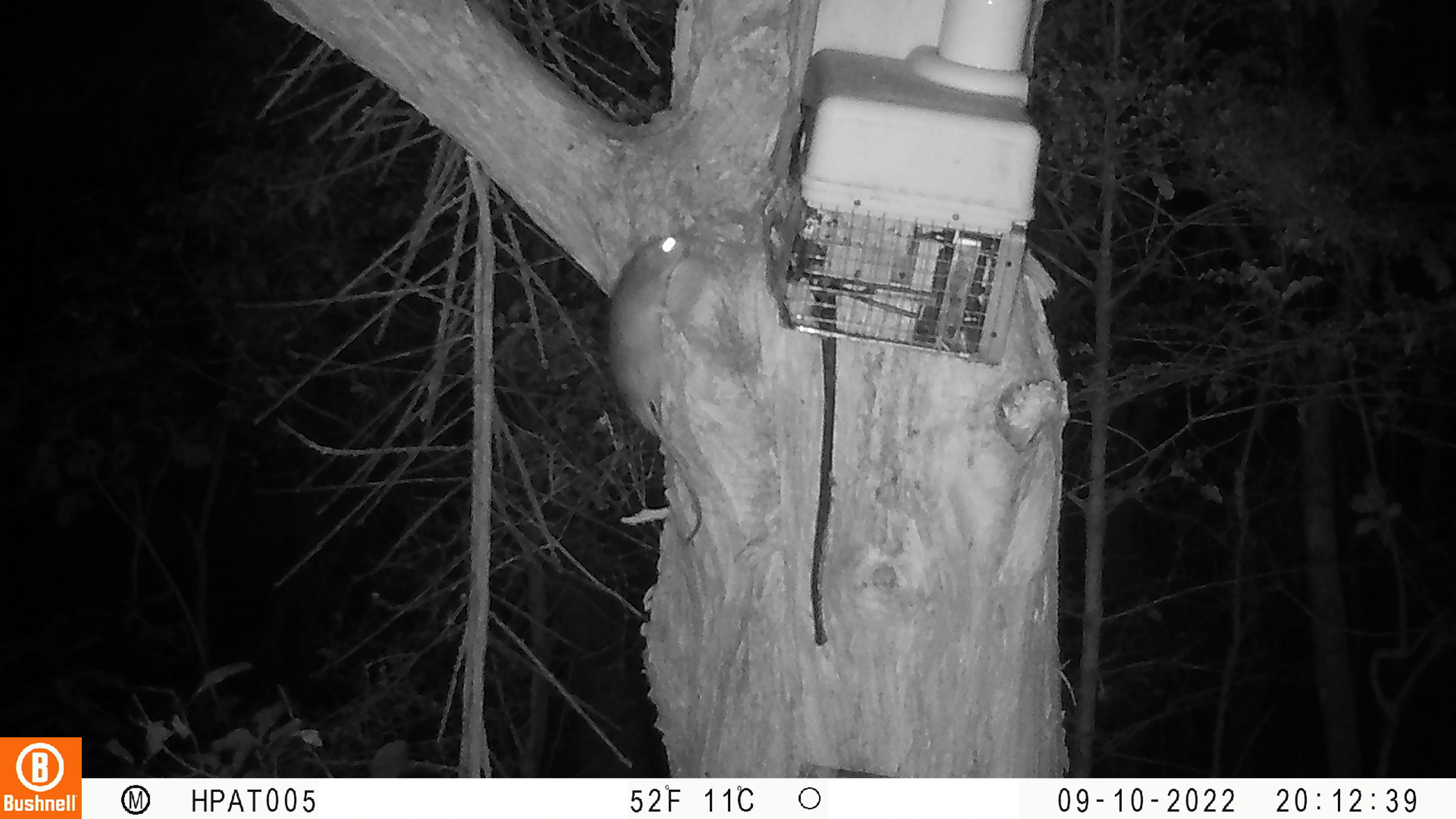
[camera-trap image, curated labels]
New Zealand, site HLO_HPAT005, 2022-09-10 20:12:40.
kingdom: Animalia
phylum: Chordata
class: Mammalia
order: Rodentia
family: Muridae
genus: Rattus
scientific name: Rattus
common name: rat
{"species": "rat (Rattus)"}